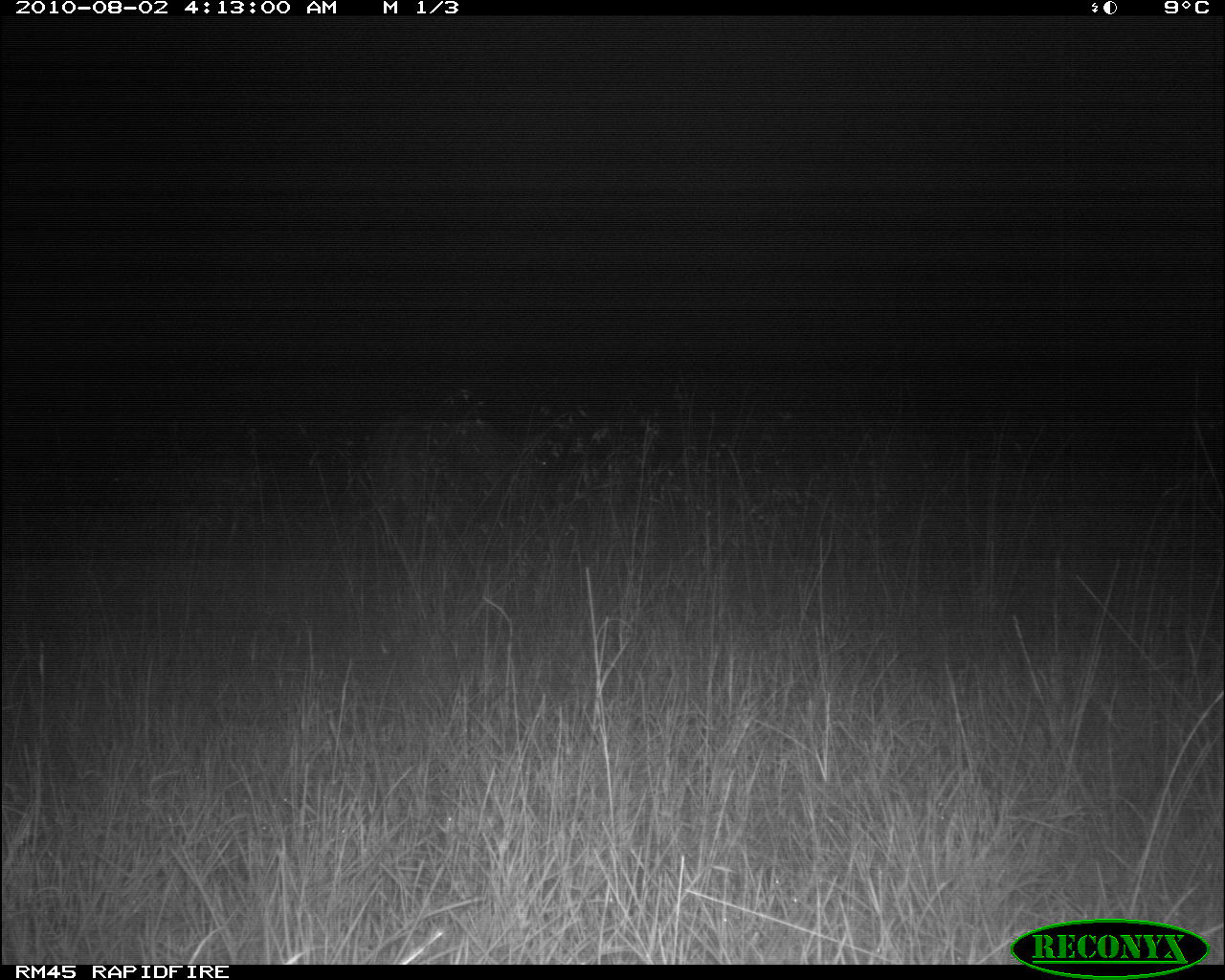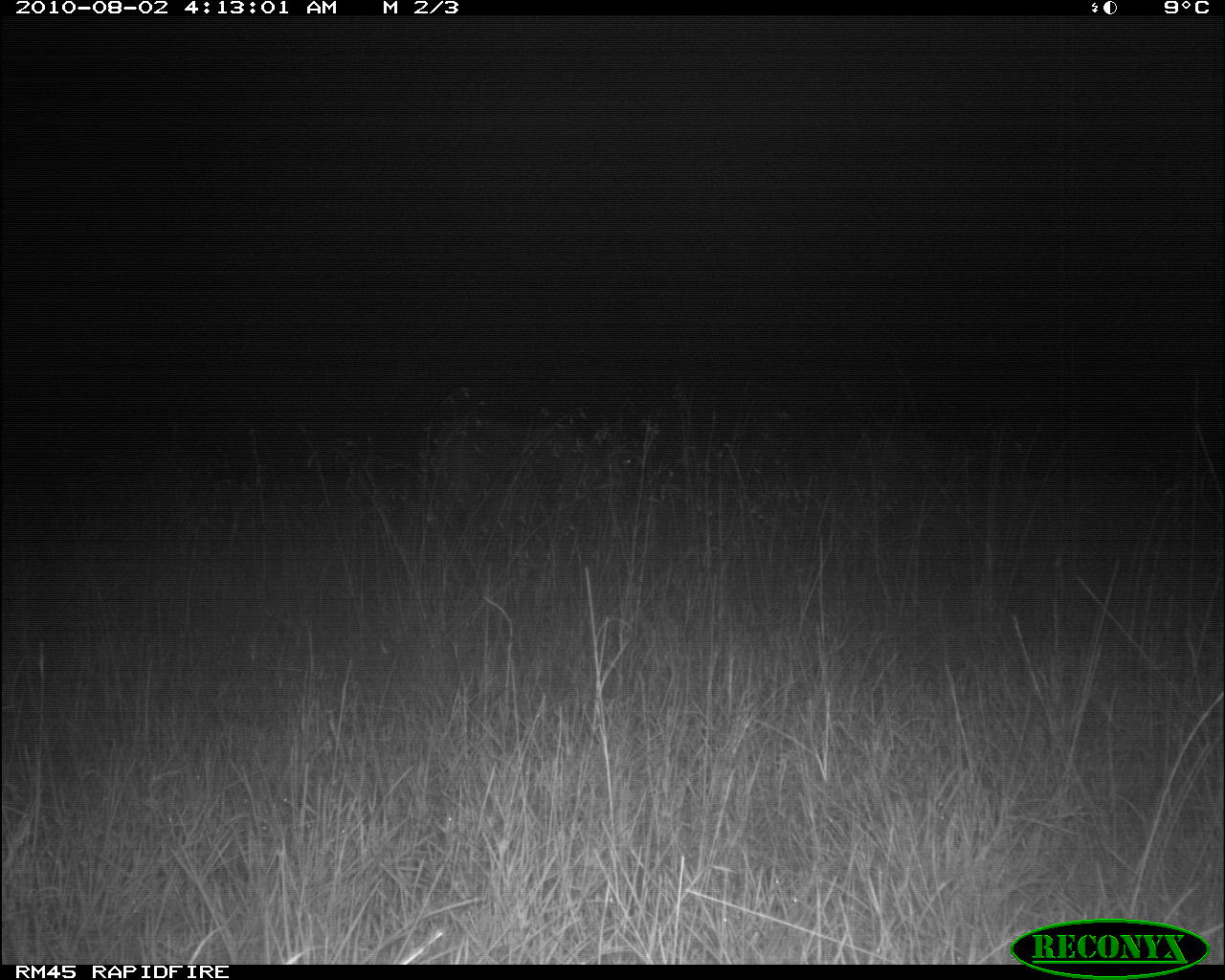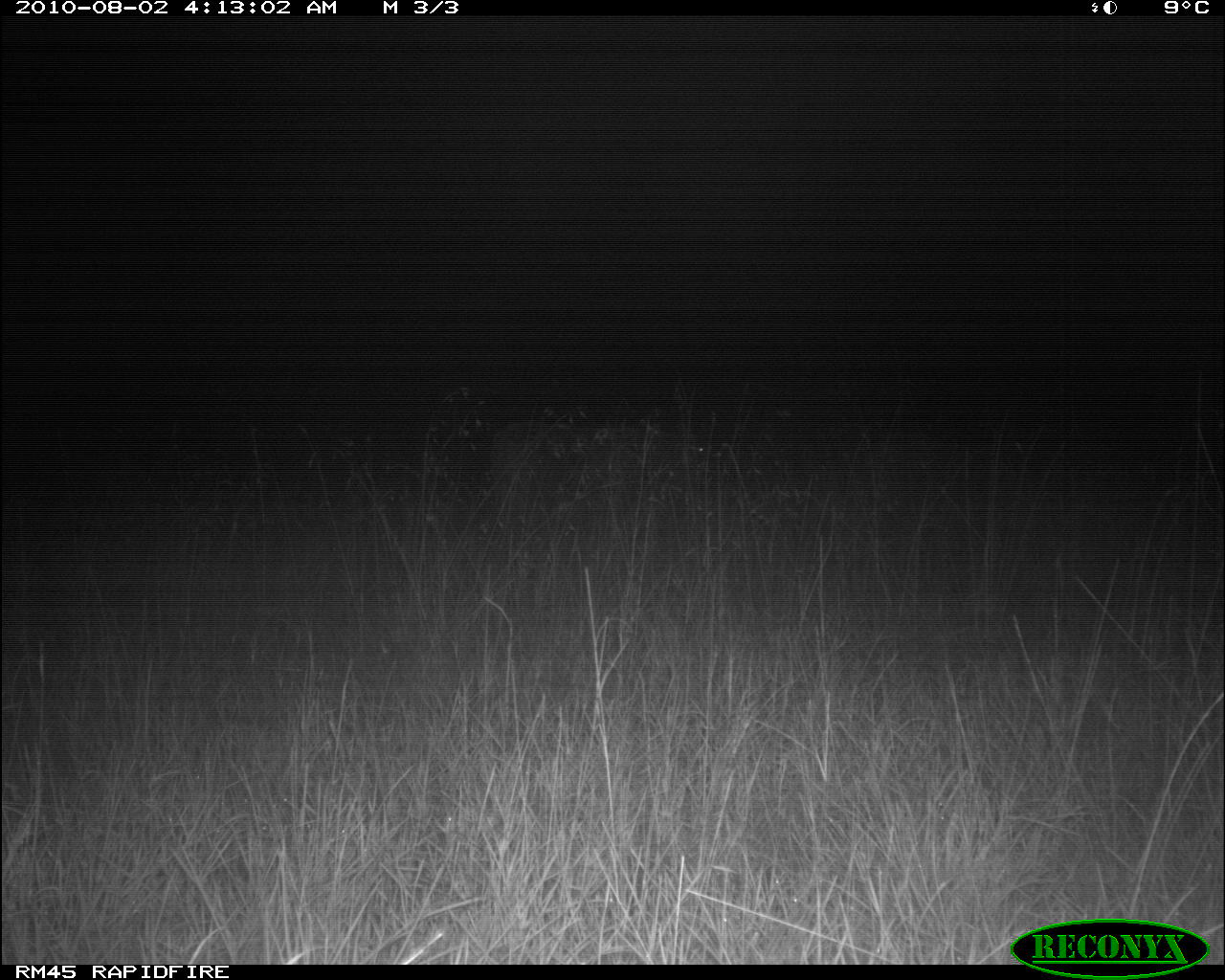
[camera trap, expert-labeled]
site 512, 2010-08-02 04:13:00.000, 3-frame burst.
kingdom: Animalia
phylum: Chordata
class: Mammalia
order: Artiodactyla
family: Bovidae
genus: Bos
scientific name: Bos taurus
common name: domestic cattle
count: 1